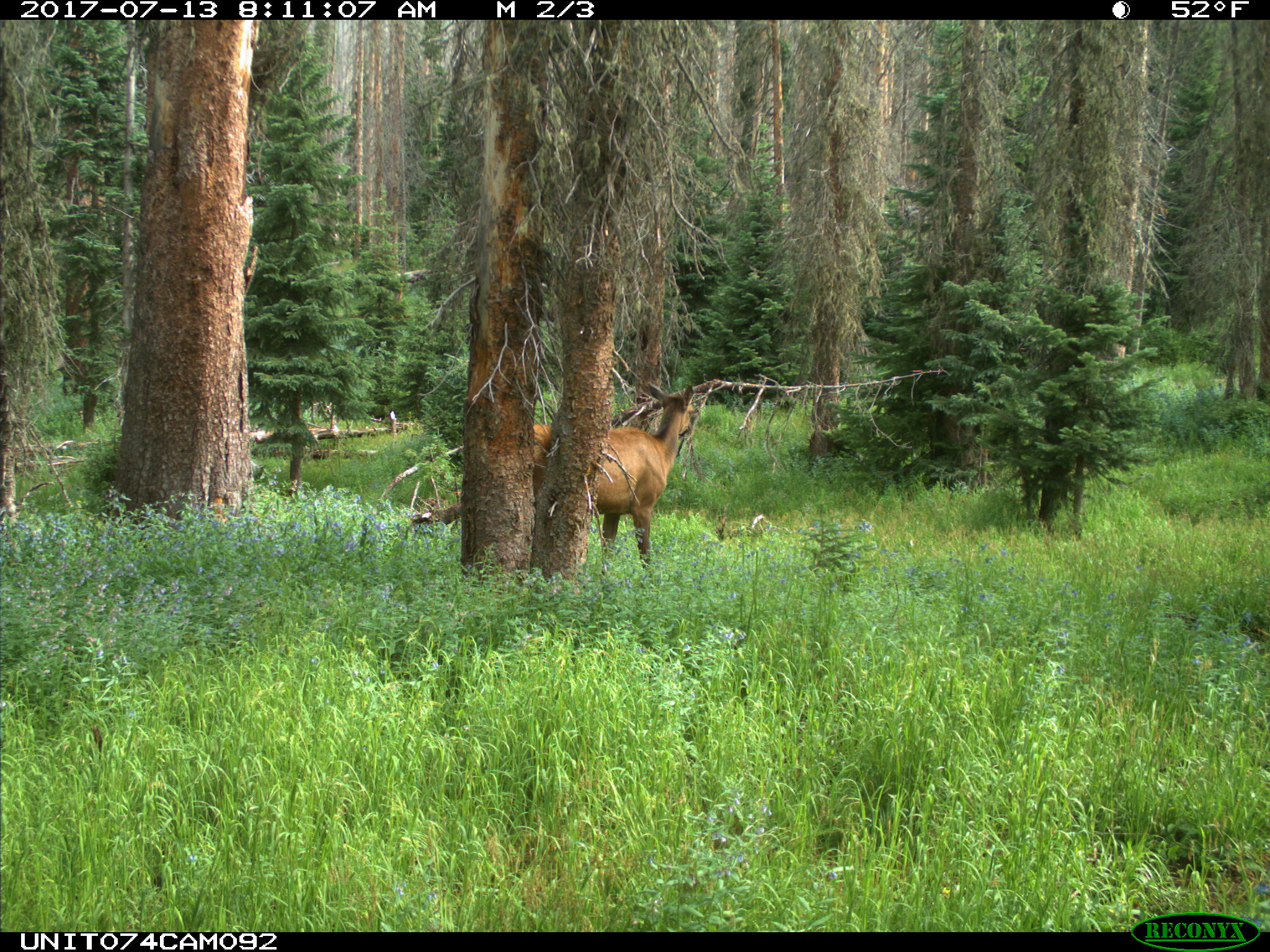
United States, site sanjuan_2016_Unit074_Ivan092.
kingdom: Animalia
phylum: Chordata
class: Mammalia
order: Artiodactyla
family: Cervidae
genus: Cervus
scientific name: Cervus elaphus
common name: red deer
Cervus elaphus (red deer).